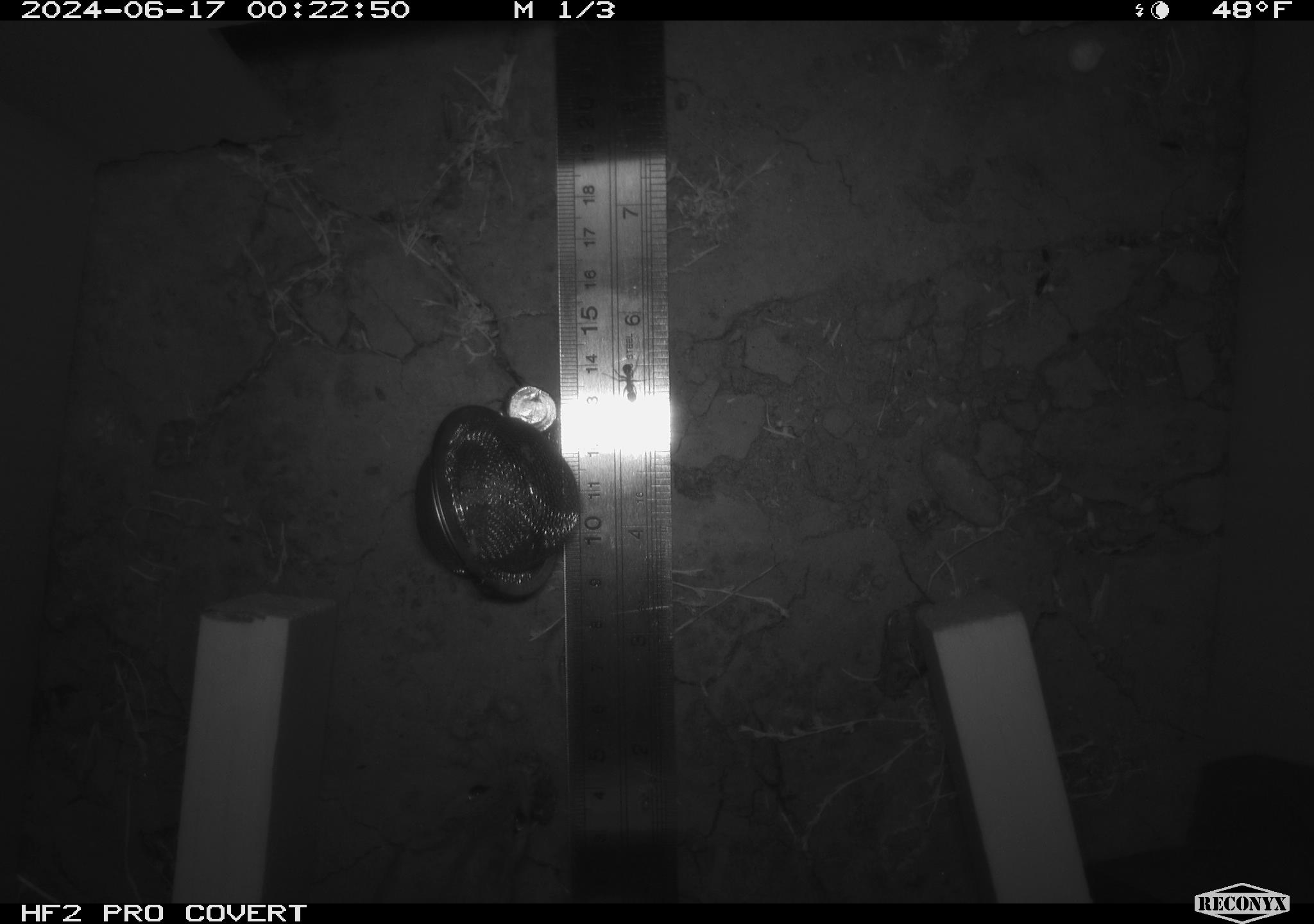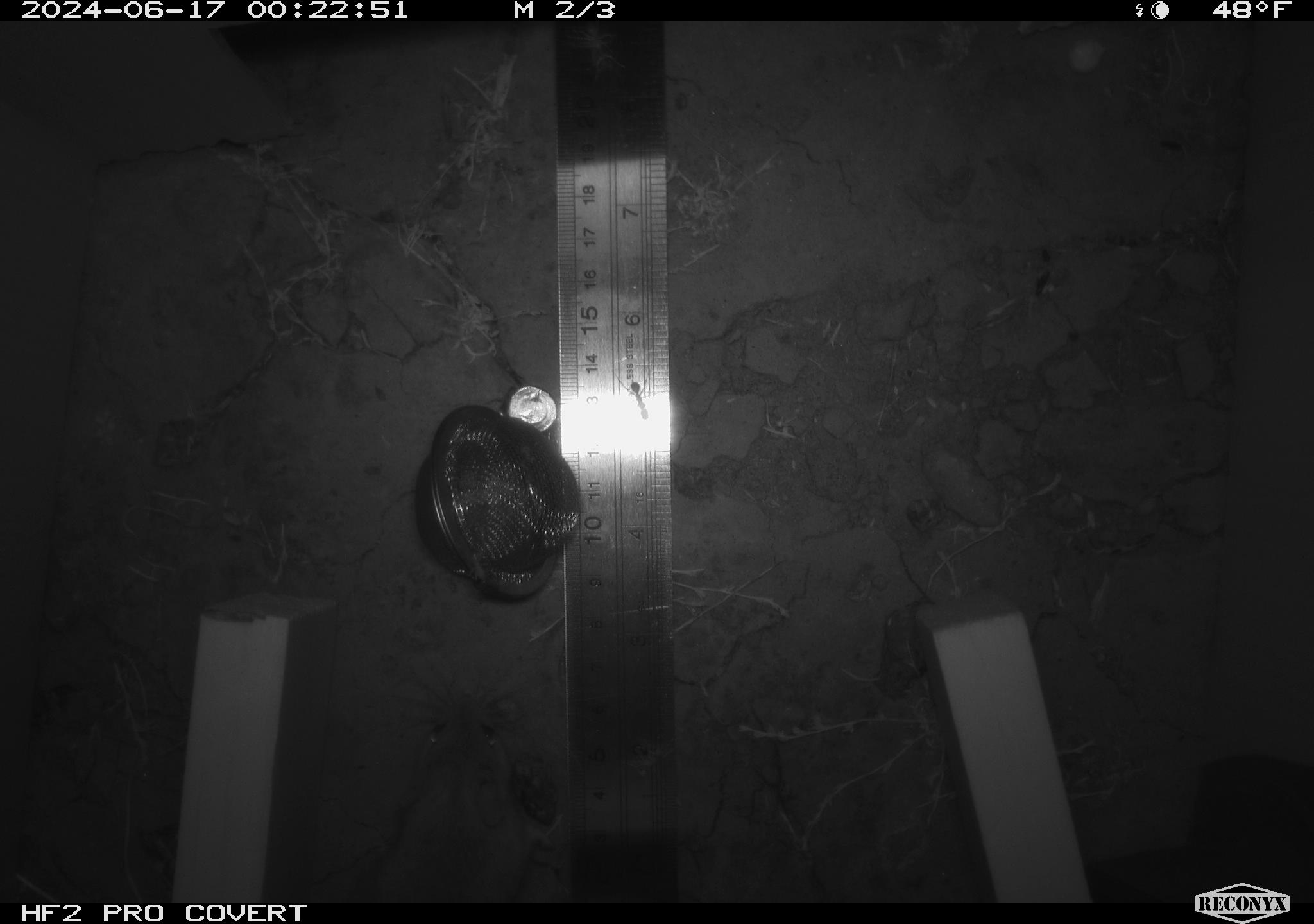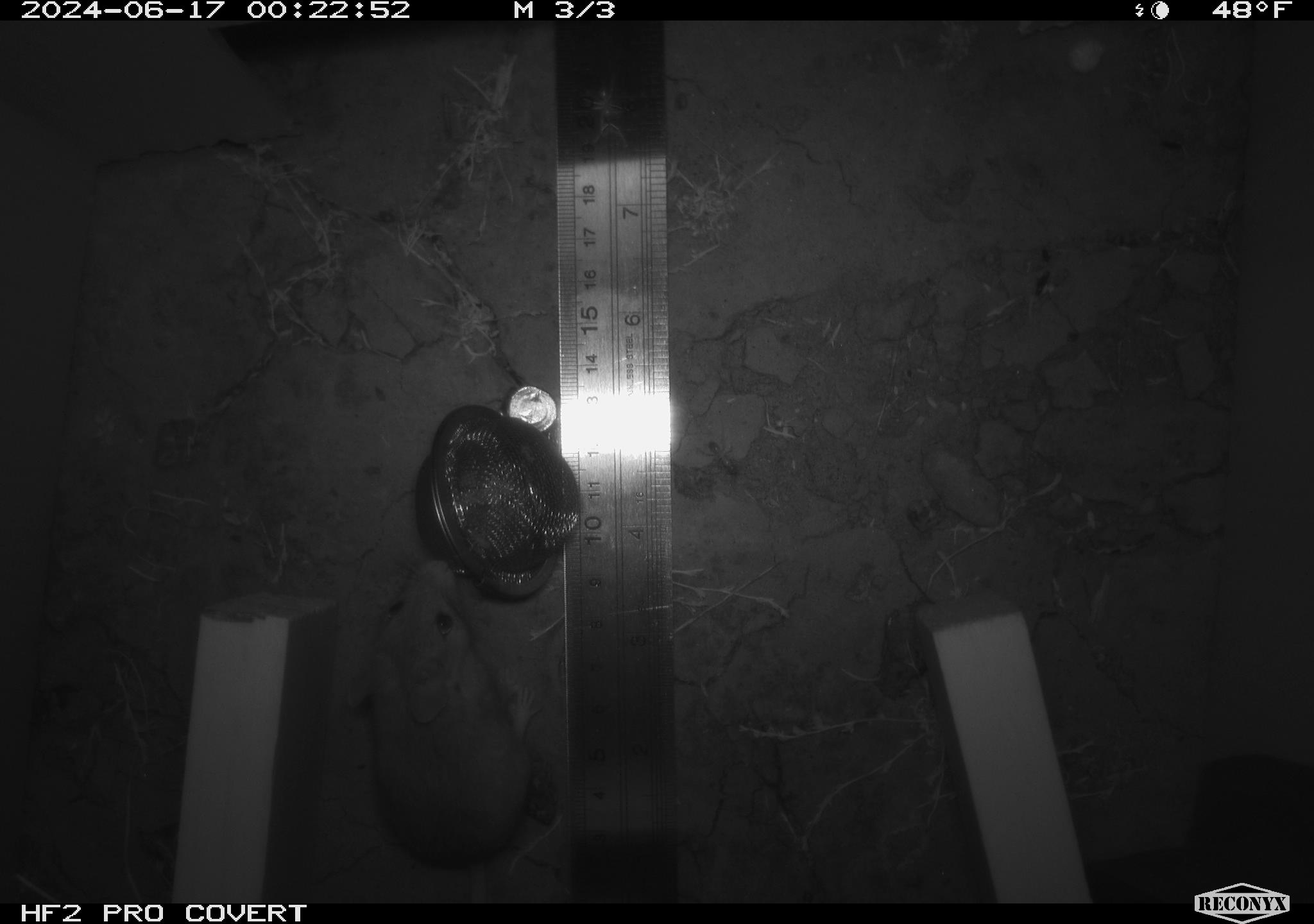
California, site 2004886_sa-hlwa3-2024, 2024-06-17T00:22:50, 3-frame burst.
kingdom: Animalia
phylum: Chordata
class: Mammalia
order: Rodentia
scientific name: Rodentia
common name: mouse species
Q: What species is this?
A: Mouse species (Rodentia).